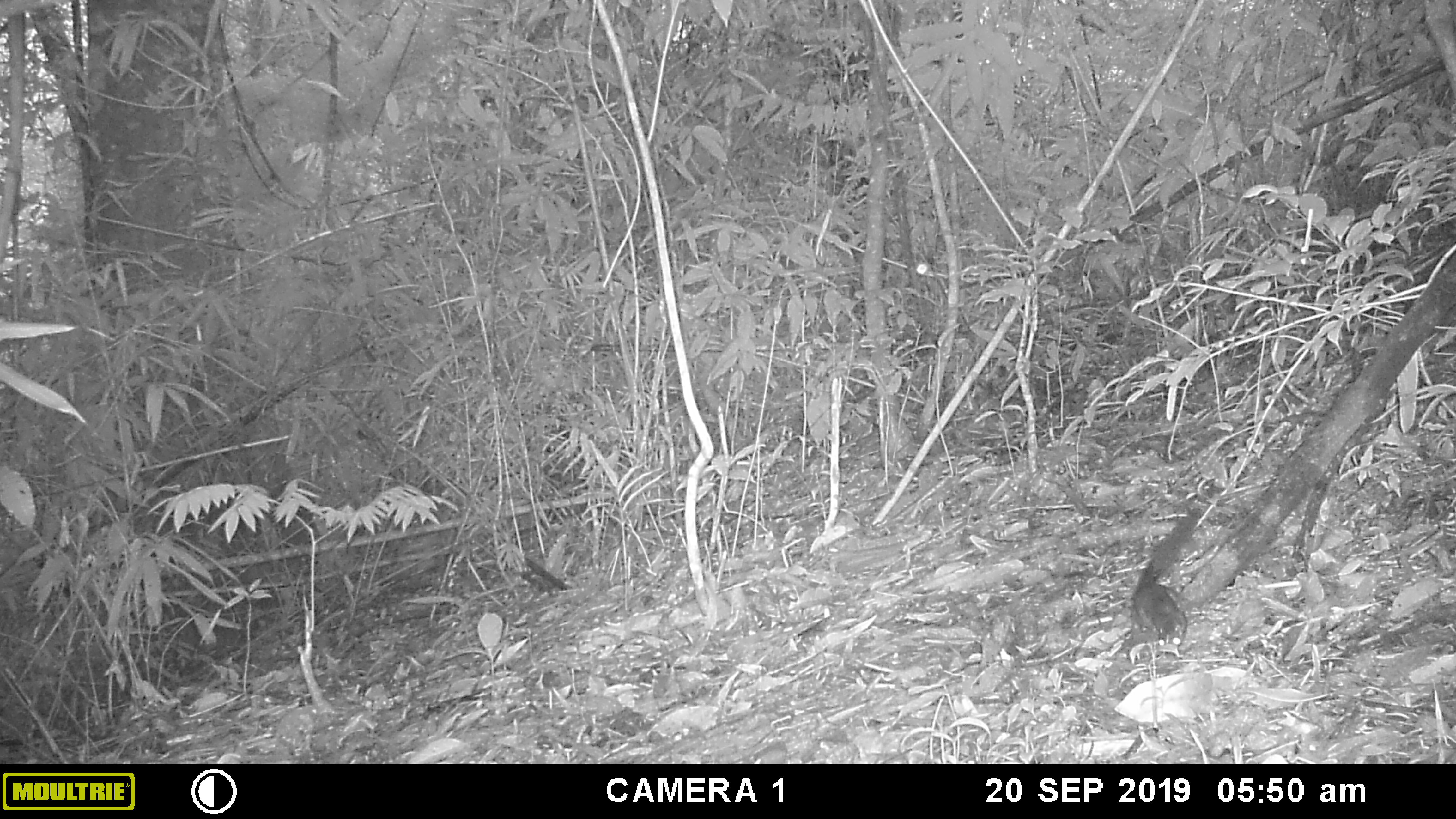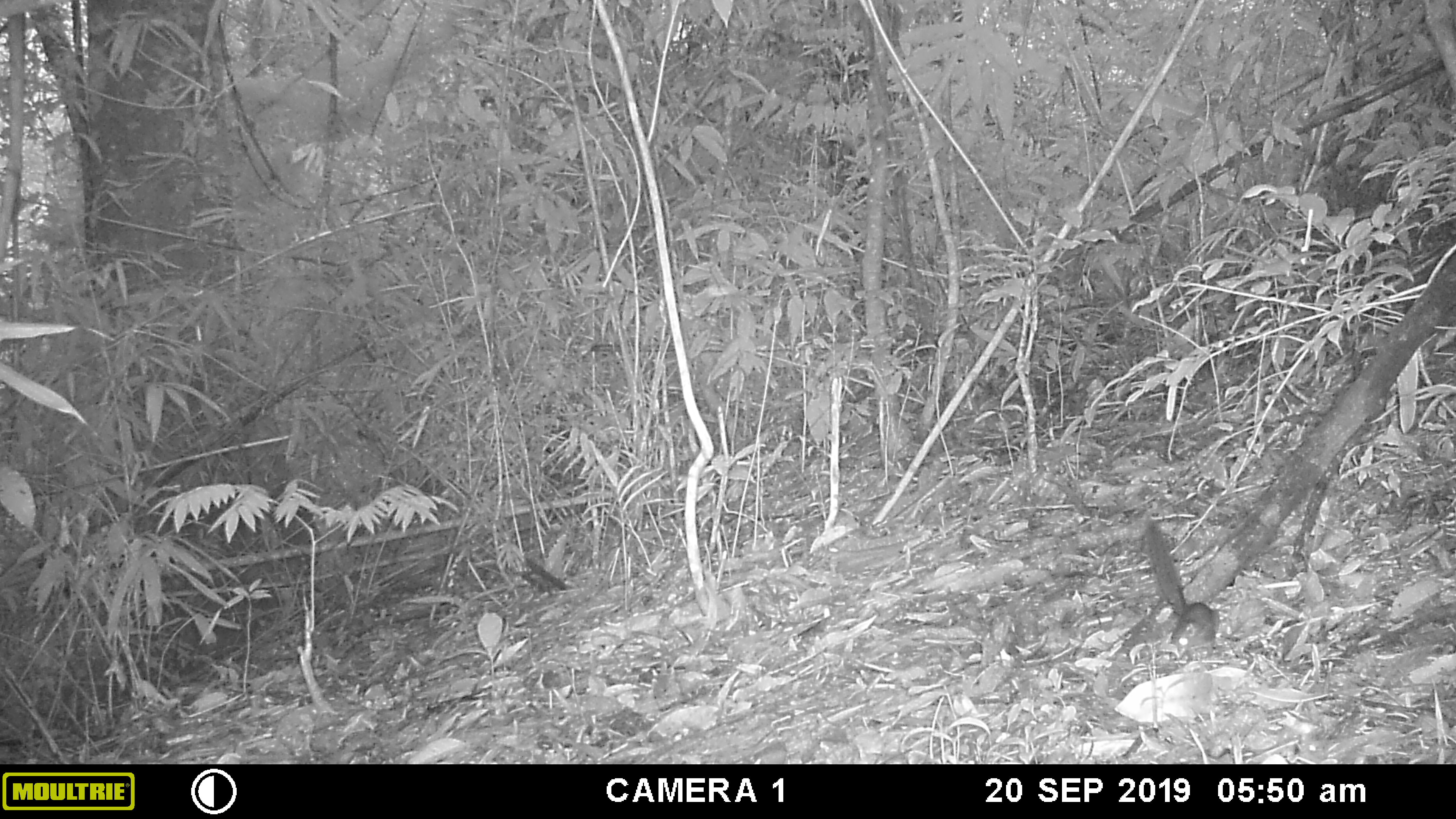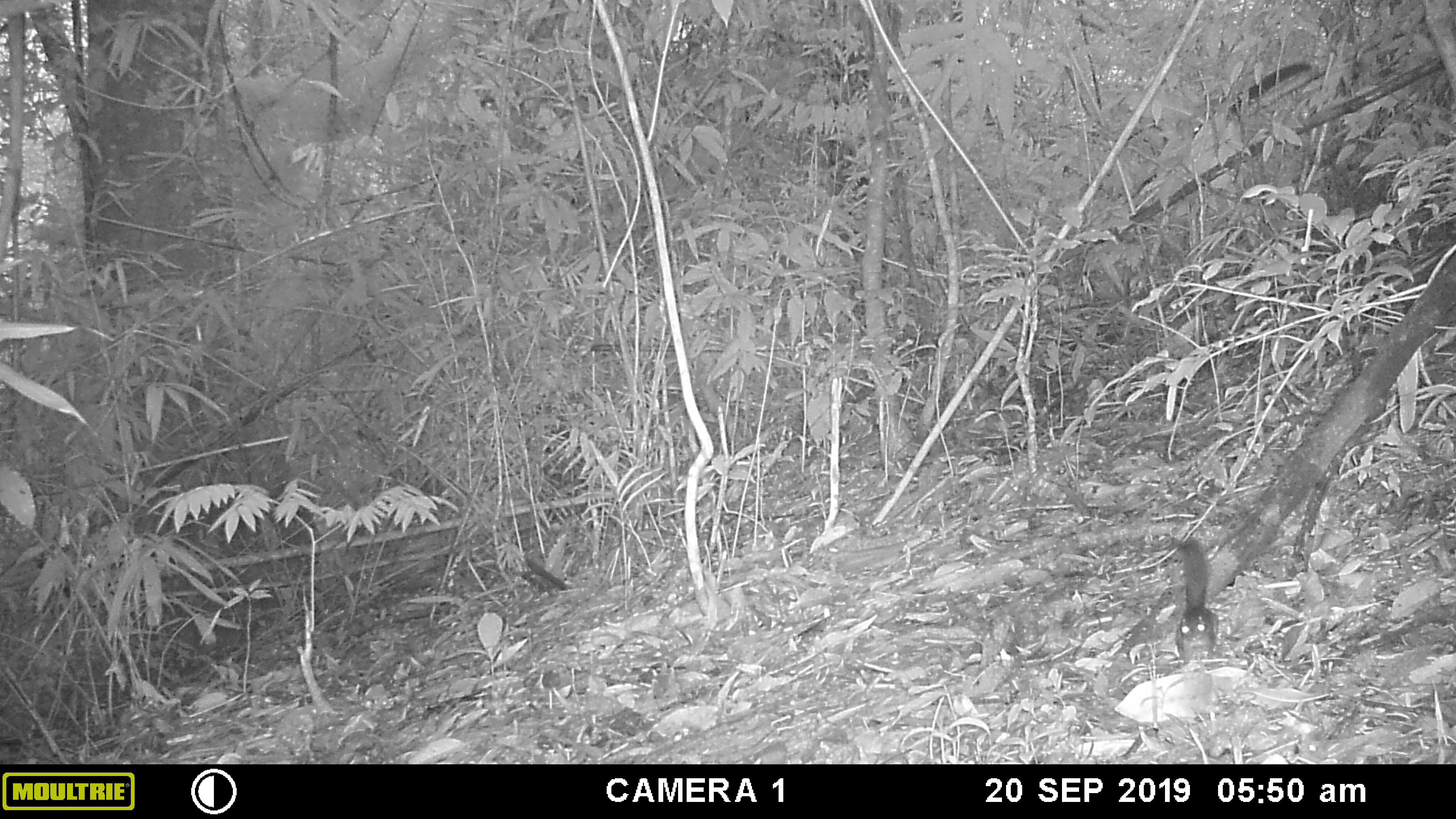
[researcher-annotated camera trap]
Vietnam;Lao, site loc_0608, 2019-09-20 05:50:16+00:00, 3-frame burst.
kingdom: Animalia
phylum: Chordata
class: Mammalia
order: Rodentia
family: Sciuridae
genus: Dremomys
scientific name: Dremomys rufigenis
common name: red-cheeked squirrel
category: red cheeked squirrel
Red cheeked squirrel (red-cheeked squirrel) (Dremomys rufigenis). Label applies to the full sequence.